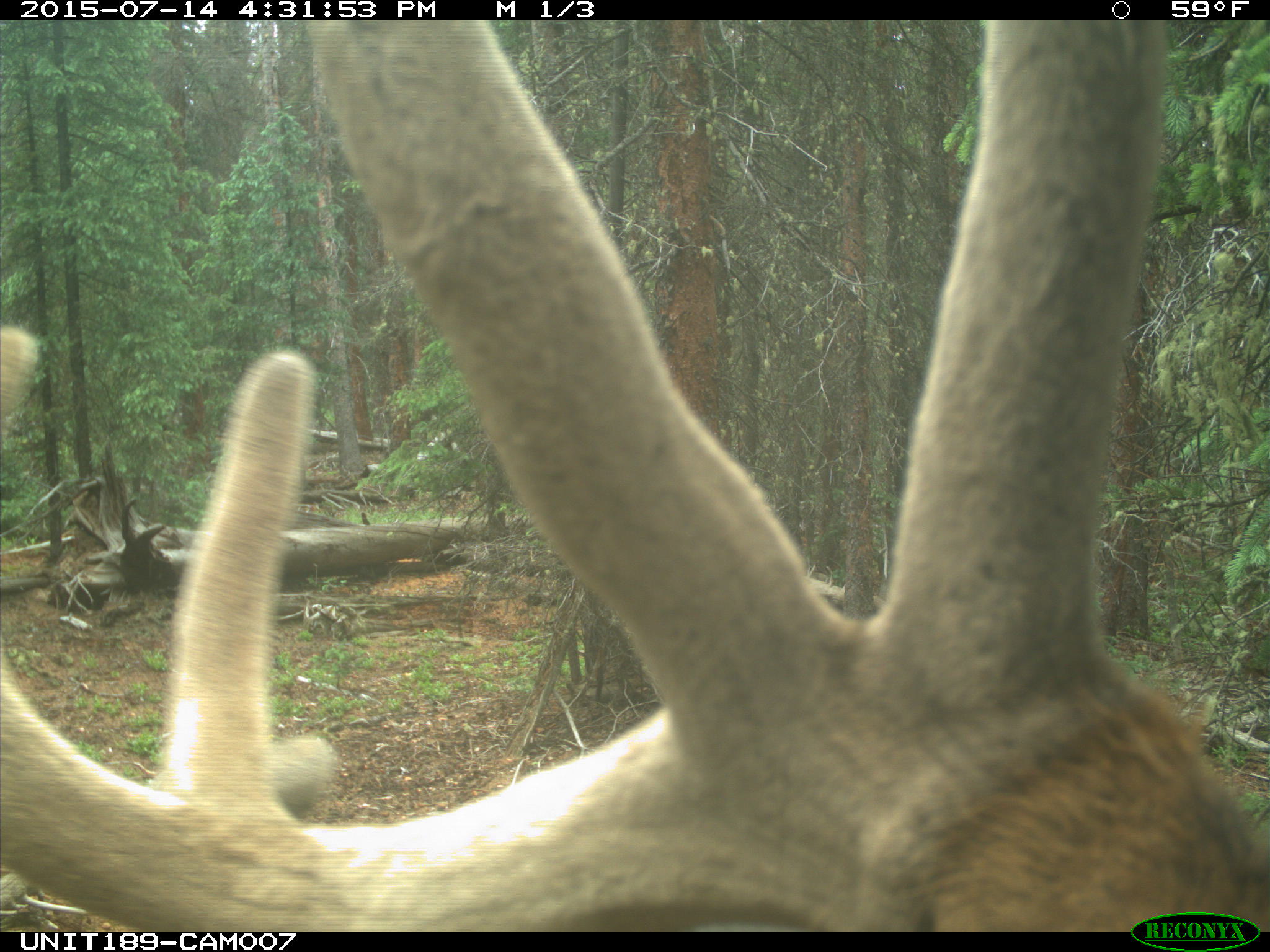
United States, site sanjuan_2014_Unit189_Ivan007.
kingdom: Animalia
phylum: Chordata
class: Mammalia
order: Artiodactyla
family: Cervidae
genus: Cervus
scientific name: Cervus elaphus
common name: red deer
Cervus elaphus (red deer).